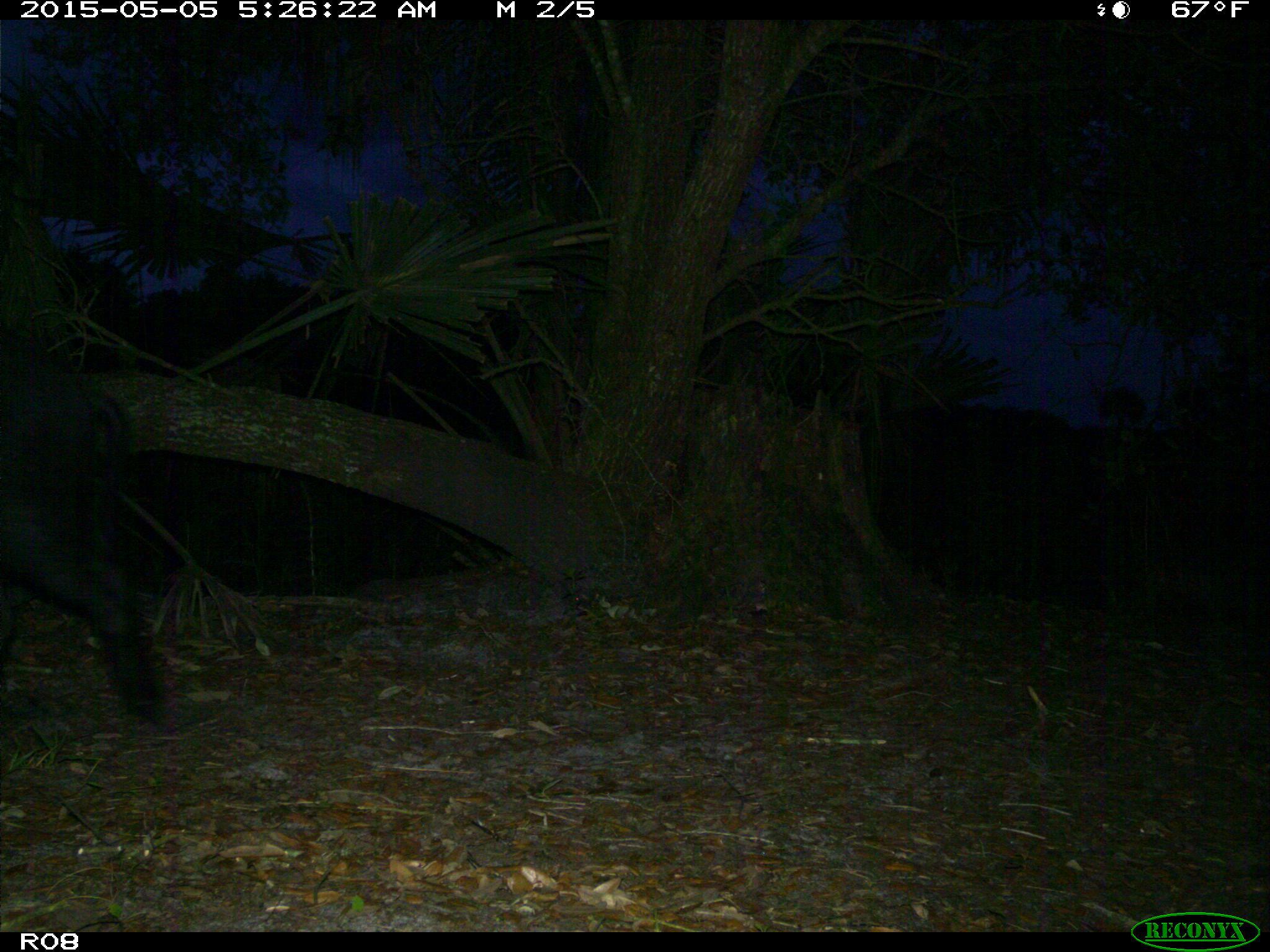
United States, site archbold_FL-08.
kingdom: Animalia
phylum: Chordata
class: Mammalia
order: Artiodactyla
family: Suidae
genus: Sus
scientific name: Sus scrofa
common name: wild boar